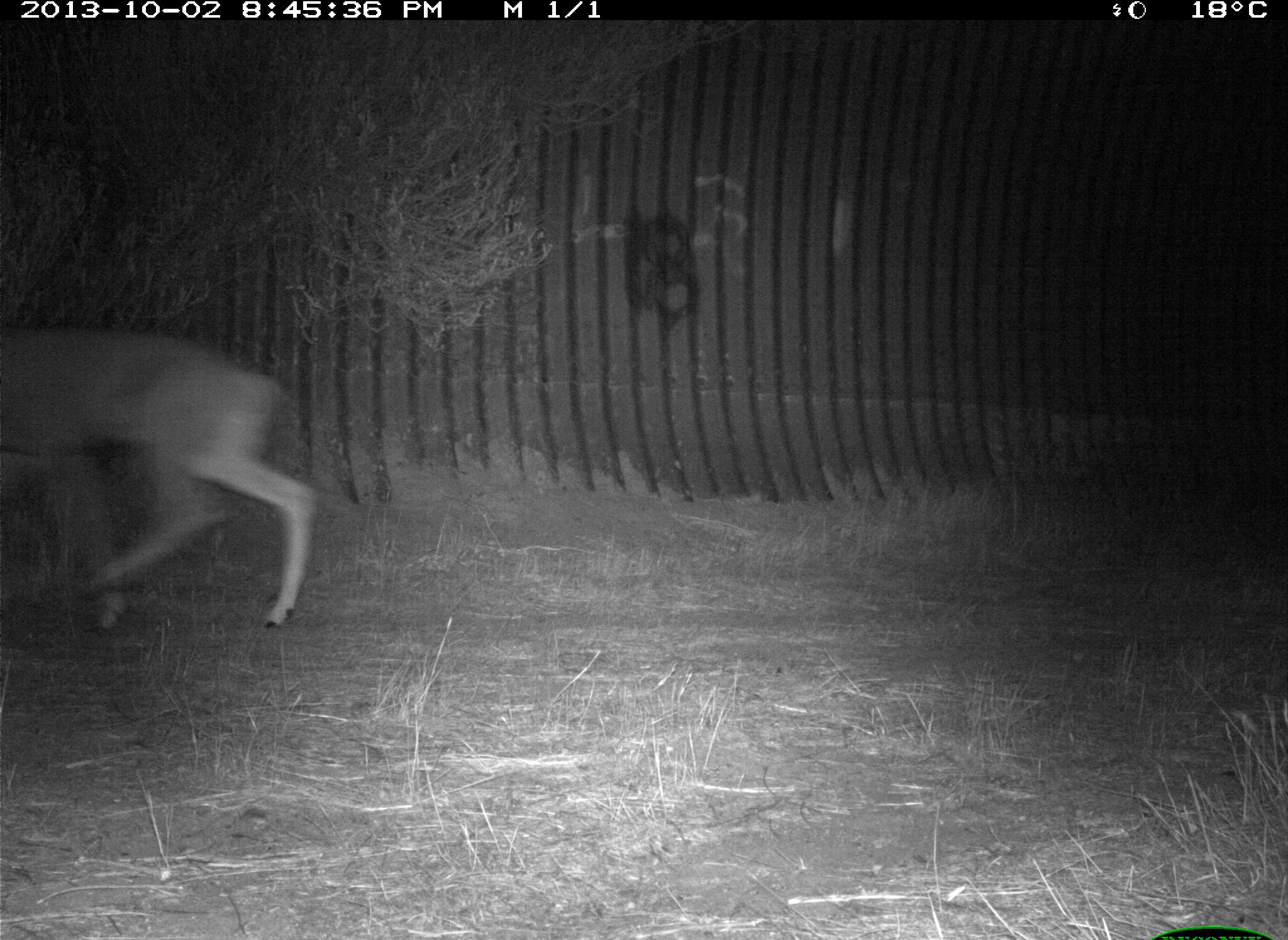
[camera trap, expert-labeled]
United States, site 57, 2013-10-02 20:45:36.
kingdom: Animalia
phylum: Chordata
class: Mammalia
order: Artiodactyla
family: Cervidae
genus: Odocoileus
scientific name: Odocoileus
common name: deer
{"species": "deer (Odocoileus)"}